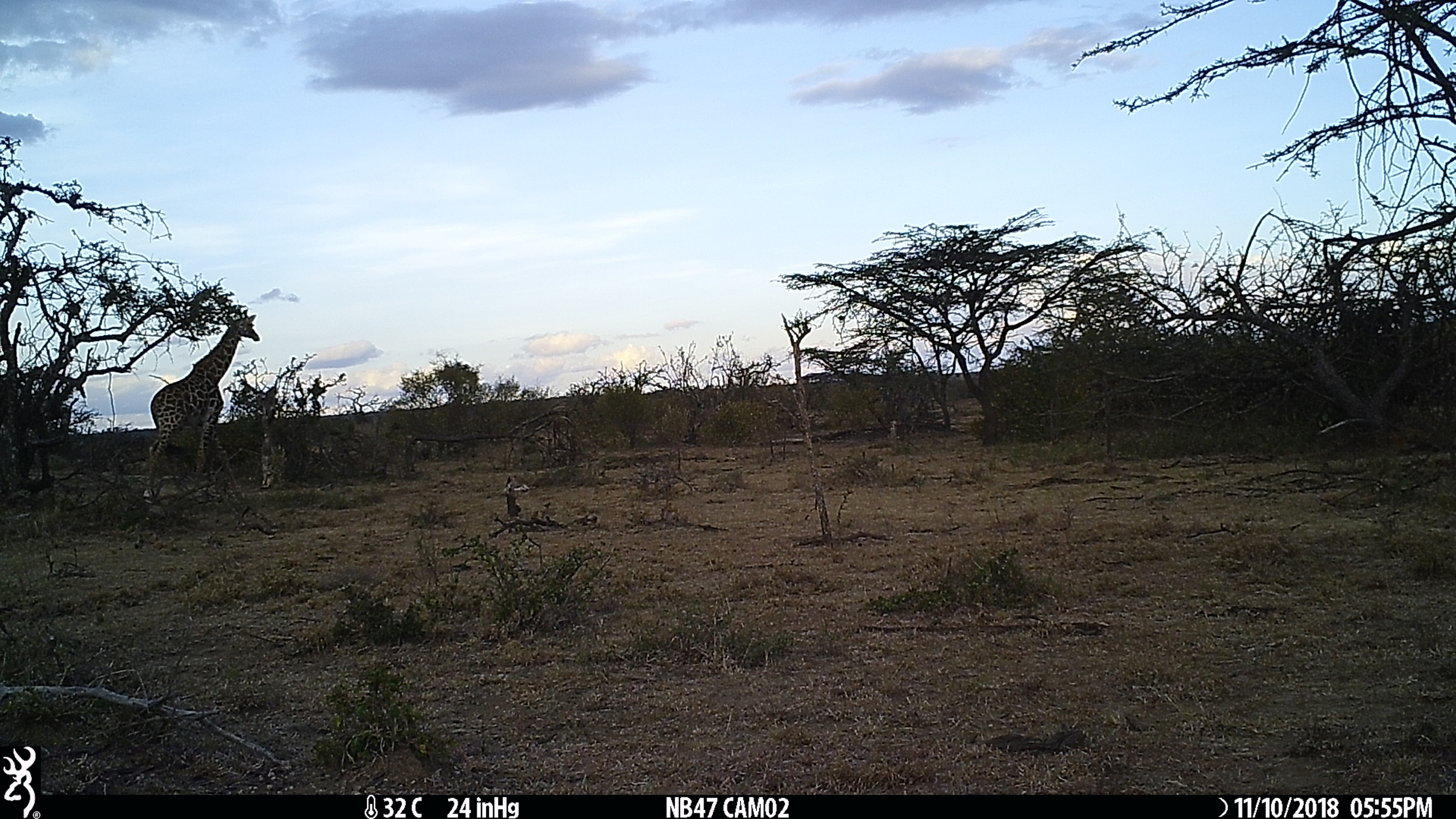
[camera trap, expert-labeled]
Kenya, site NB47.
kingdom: Animalia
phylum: Chordata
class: Mammalia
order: Artiodactyla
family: Giraffidae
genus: Giraffa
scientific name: Giraffa camelopardalis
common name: northern giraffe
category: giraffe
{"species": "giraffe (northern giraffe) (Giraffa camelopardalis)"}